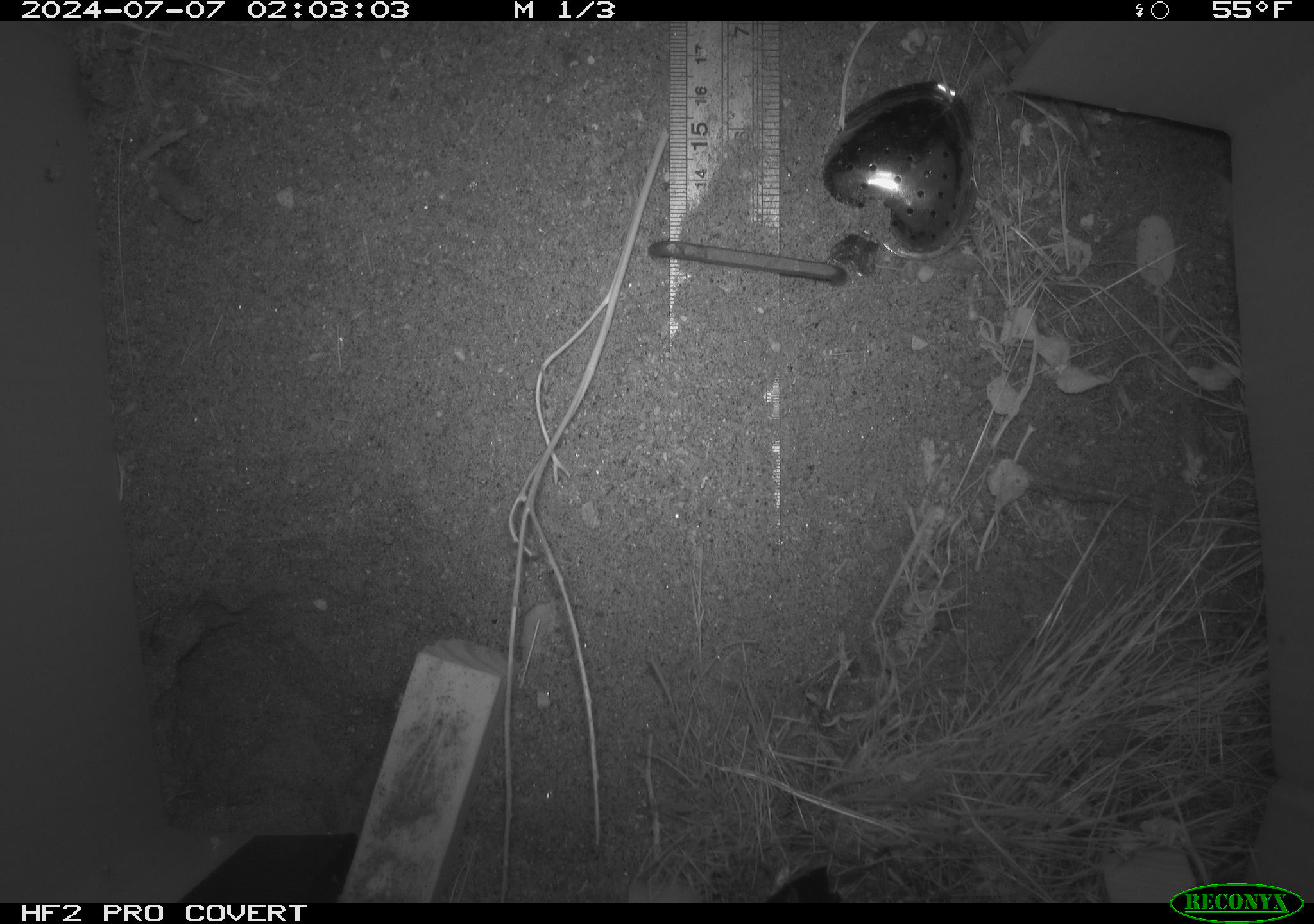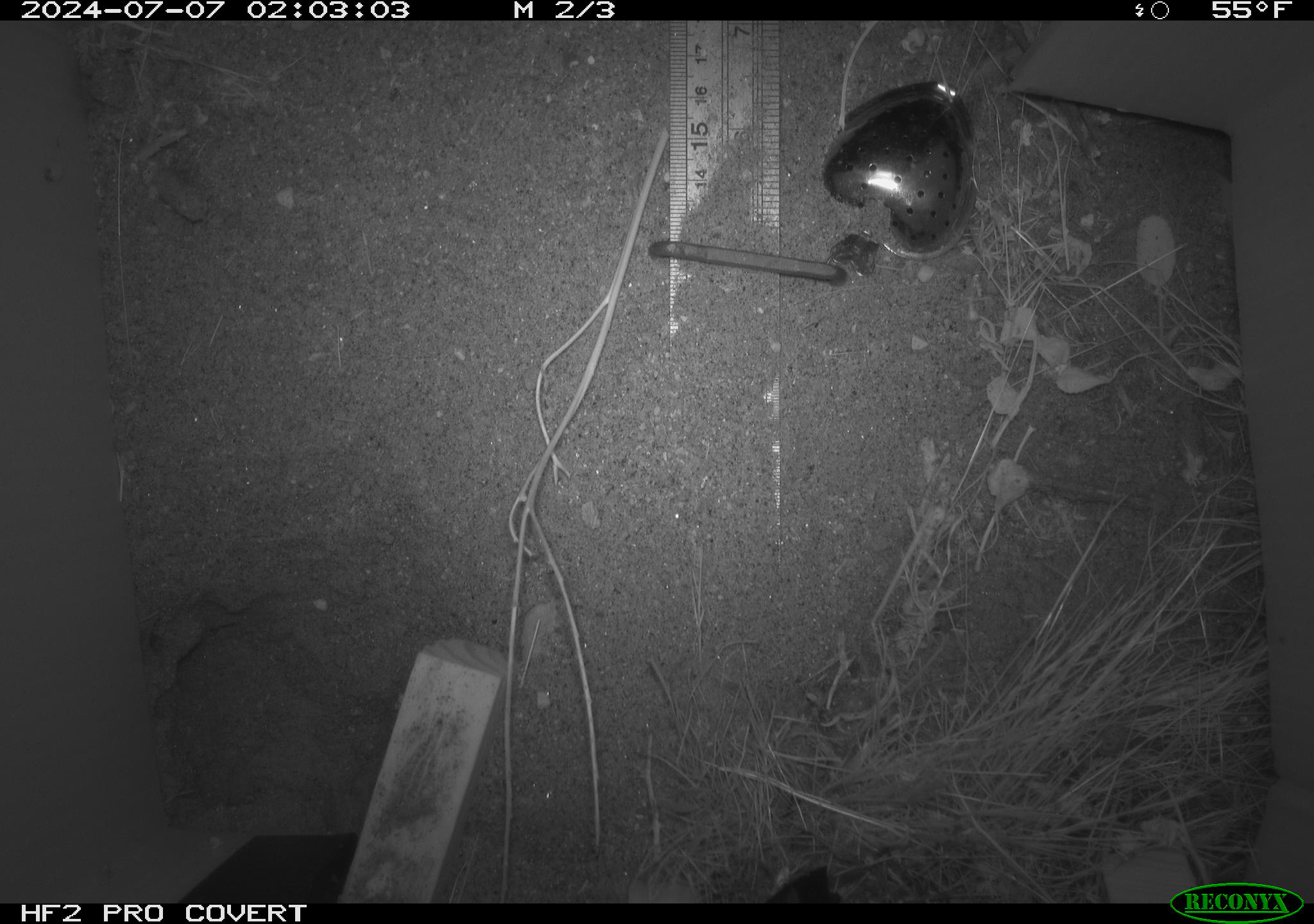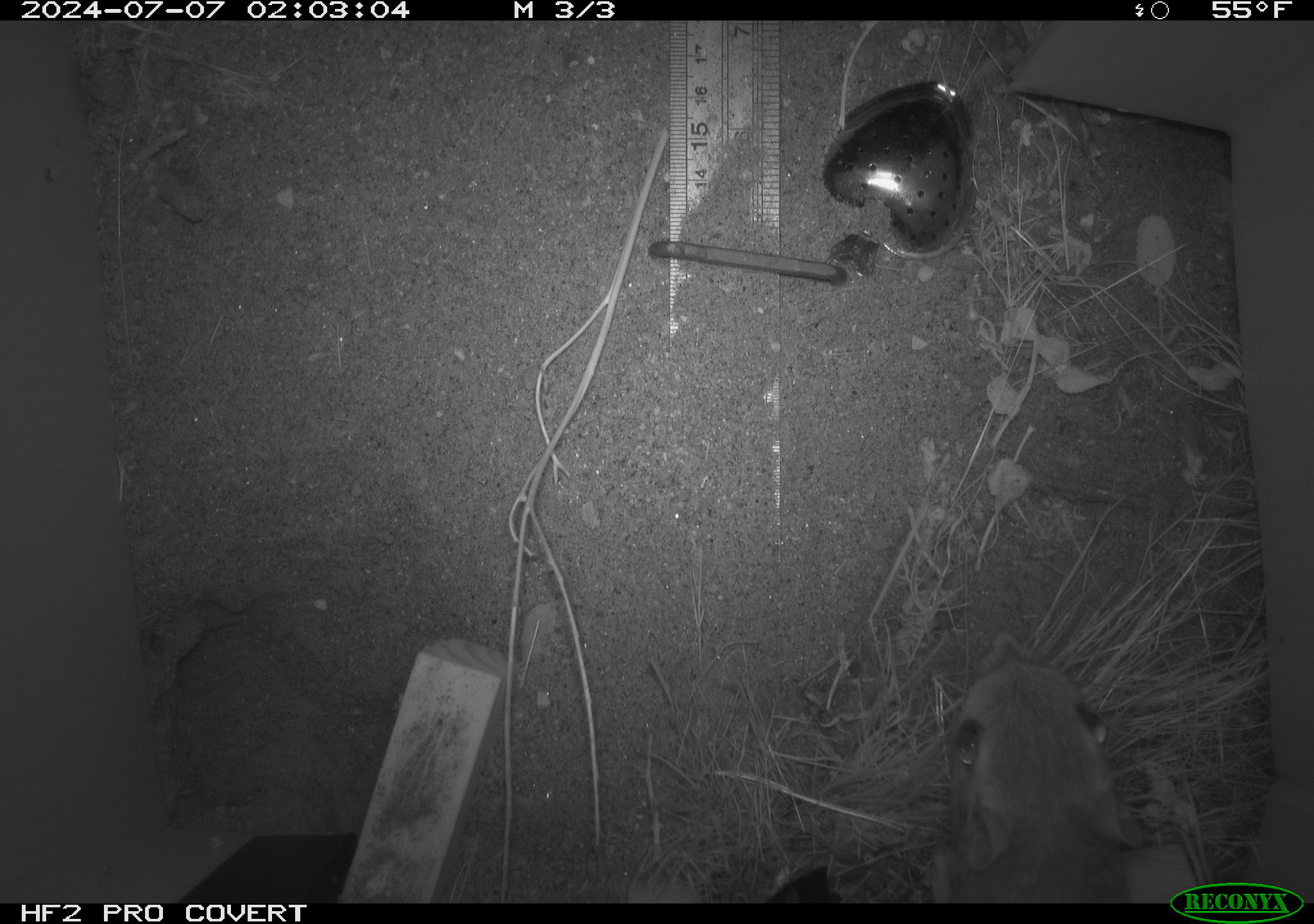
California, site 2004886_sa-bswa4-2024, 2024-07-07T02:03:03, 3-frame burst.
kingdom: Animalia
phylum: Chordata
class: Mammalia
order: Rodentia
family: Heteromyidae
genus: Dipodomys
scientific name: Dipodomys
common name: kangaroo rats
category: dipodomys species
Dipodomys species (kangaroo rats) (Dipodomys).